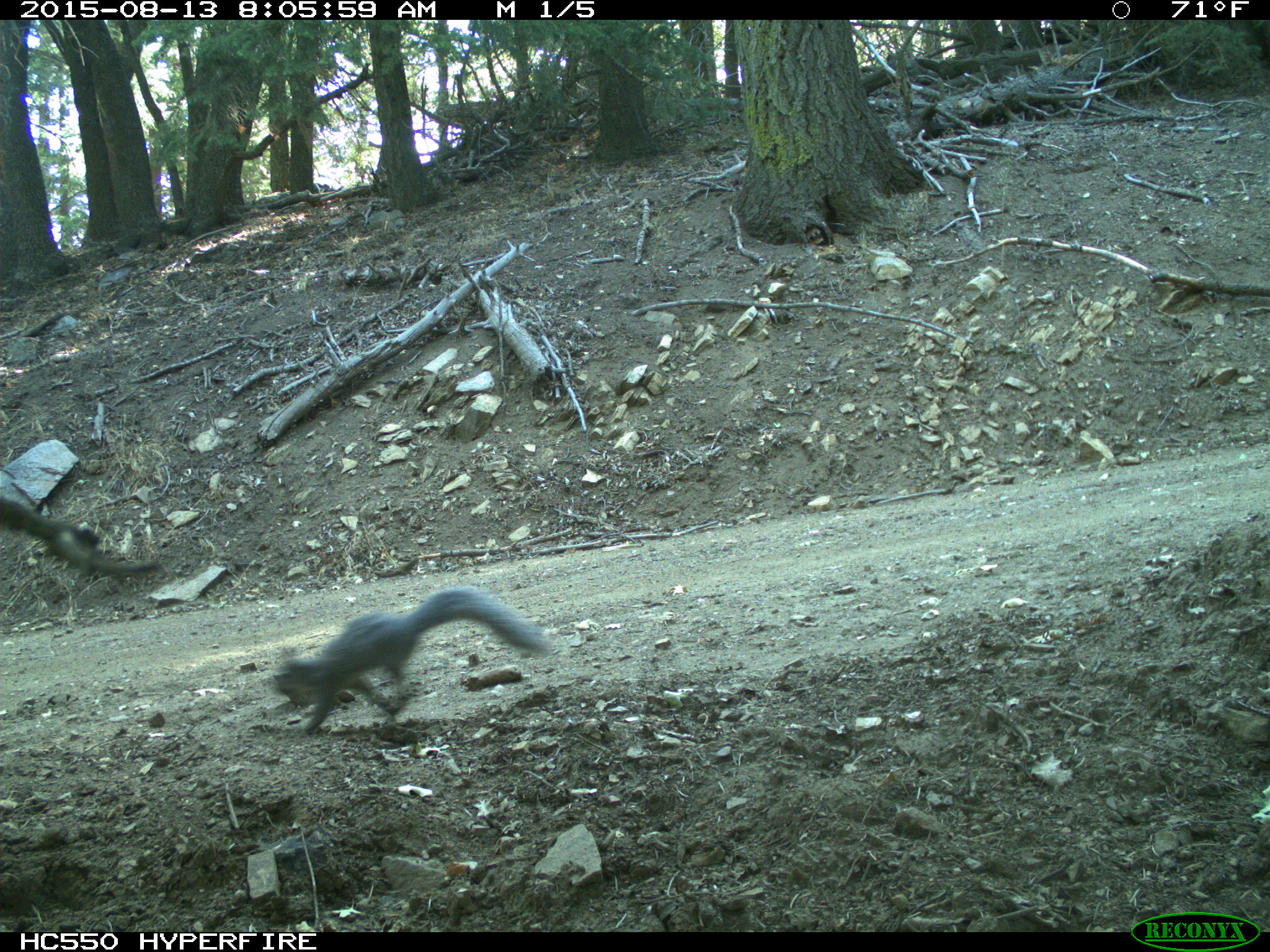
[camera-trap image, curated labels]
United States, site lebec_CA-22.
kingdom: Animalia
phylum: Chordata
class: Mammalia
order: Rodentia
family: Sciuridae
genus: Sciurus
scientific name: Sciurus carolinensis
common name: eastern gray squirrel